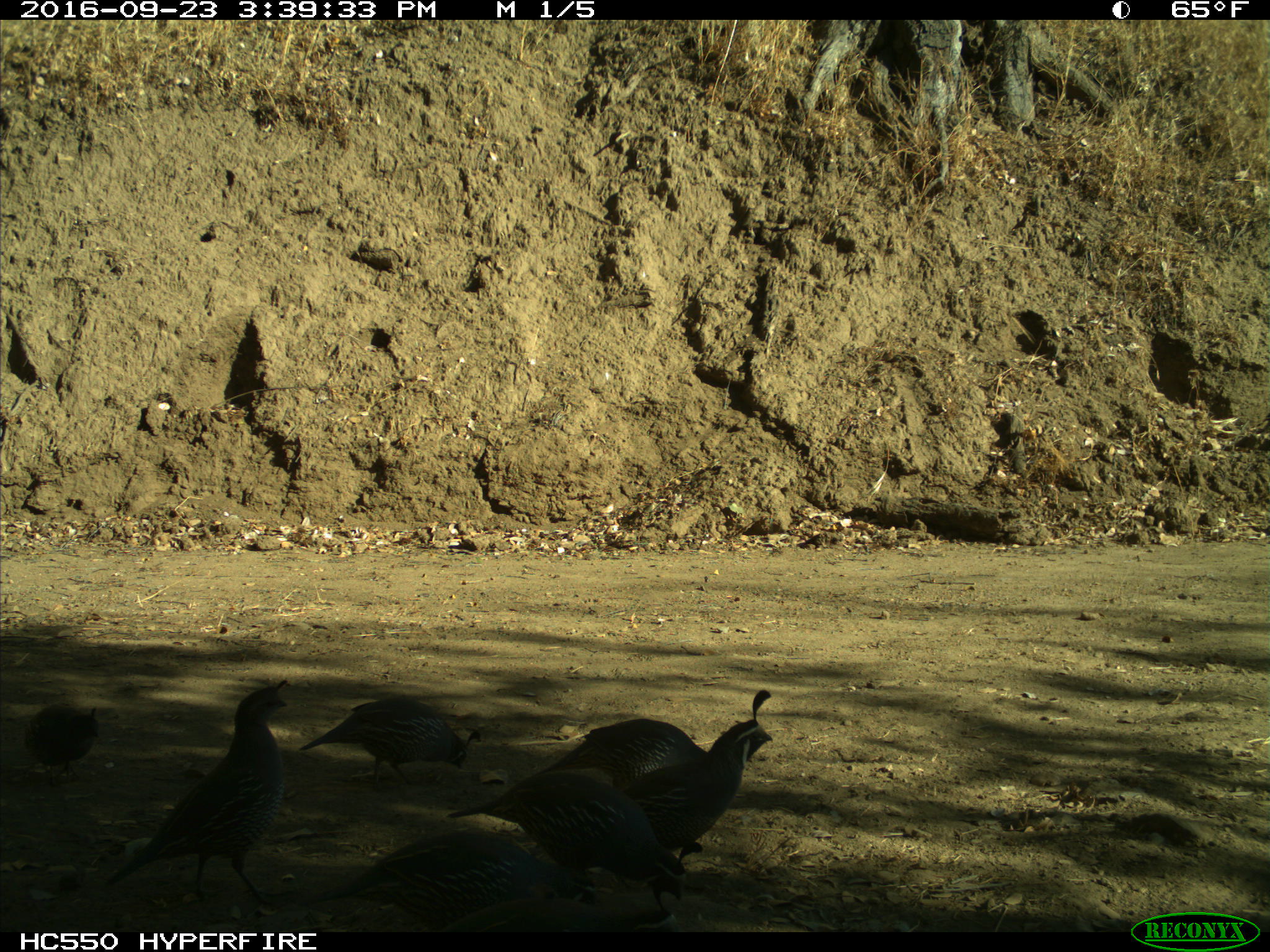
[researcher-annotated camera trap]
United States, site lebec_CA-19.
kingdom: Animalia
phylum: Chordata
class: Aves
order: Galliformes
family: Odontophoridae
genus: Callipepla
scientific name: Callipepla californica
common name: california quail